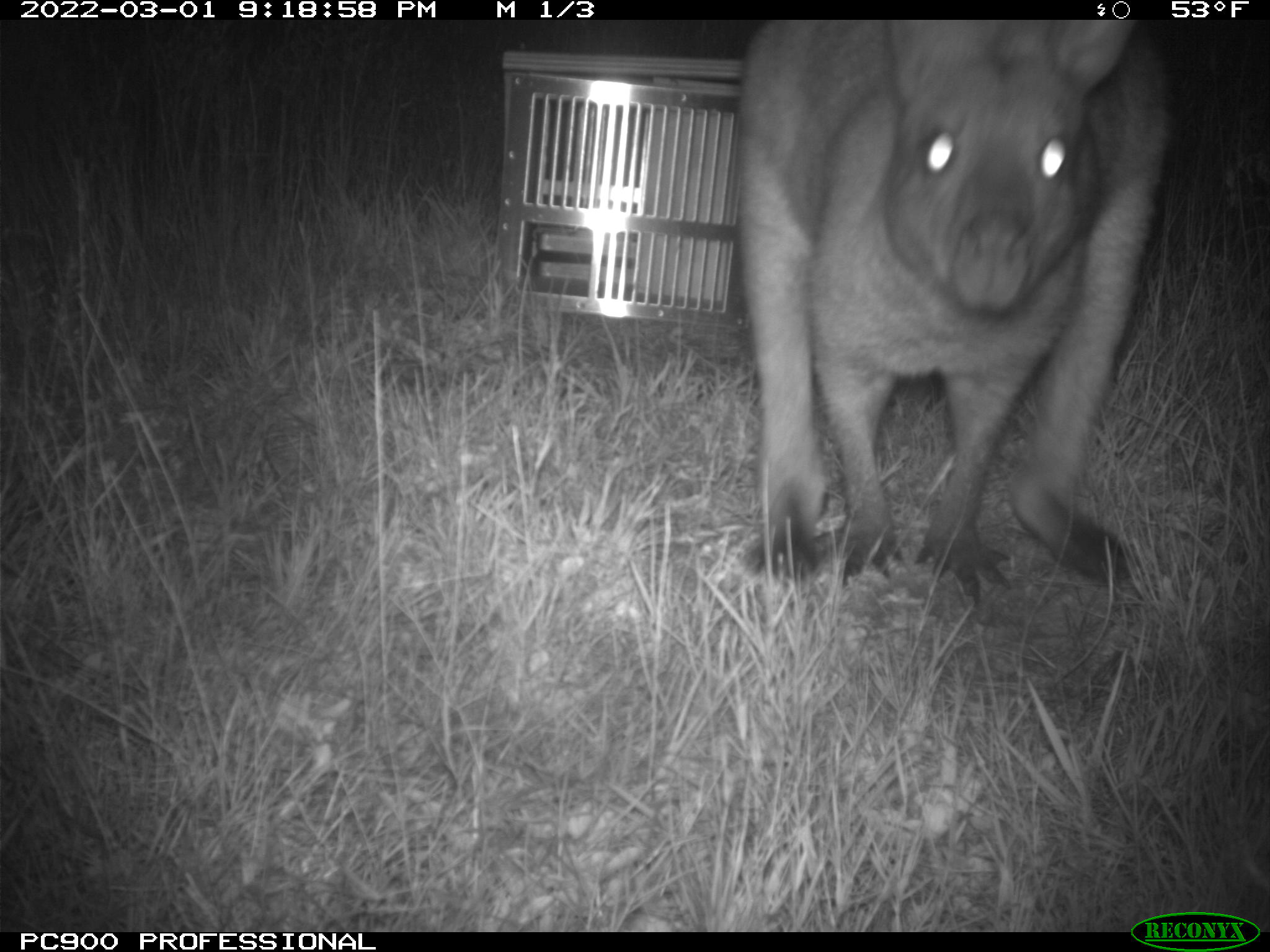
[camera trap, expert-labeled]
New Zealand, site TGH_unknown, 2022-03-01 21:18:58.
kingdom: Animalia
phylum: Chordata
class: Mammalia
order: Diprotodontia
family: Macropodidae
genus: Notamacropus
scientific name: Notamacropus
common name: wallaby